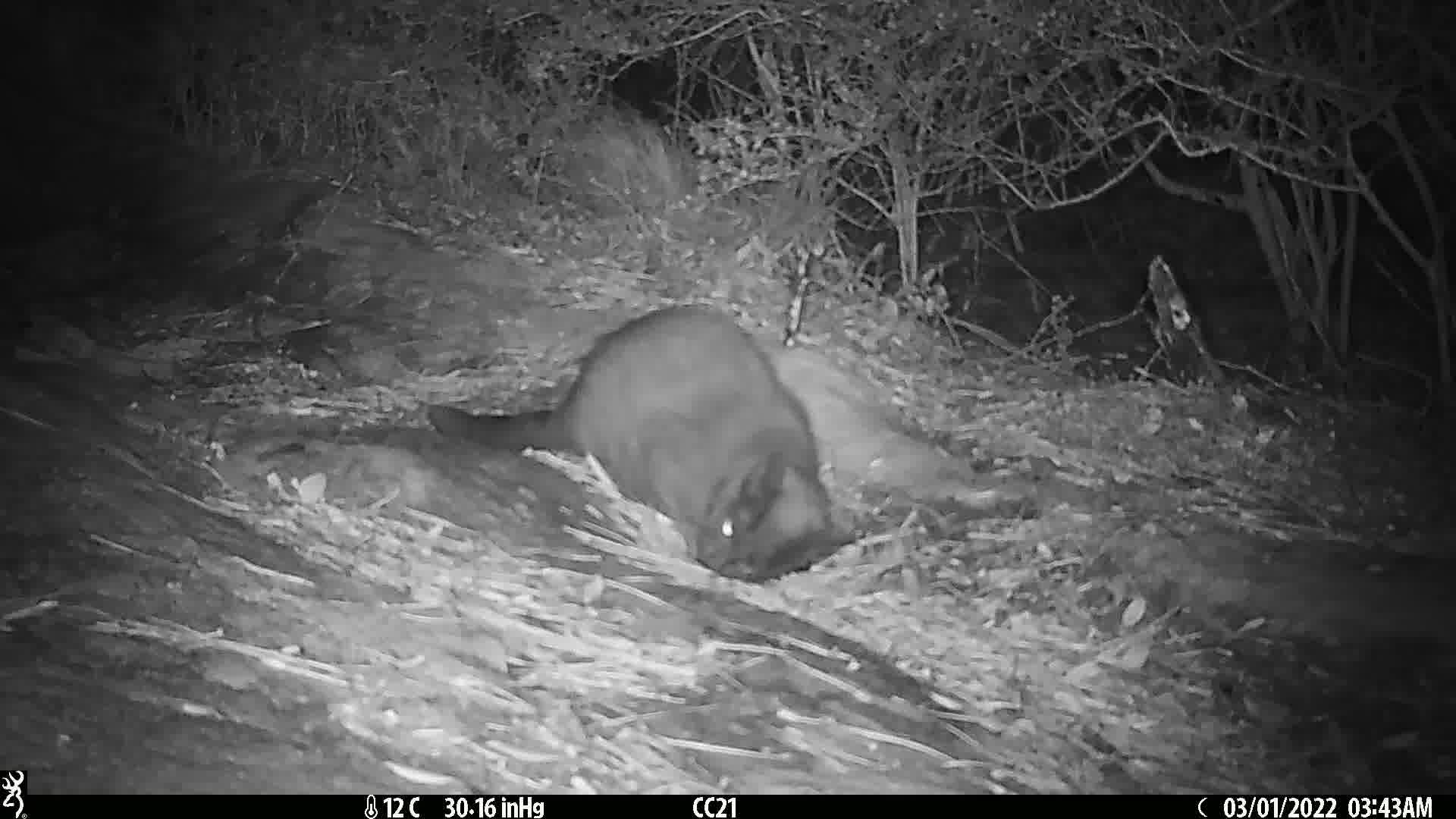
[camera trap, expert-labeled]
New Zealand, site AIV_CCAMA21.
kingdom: Animalia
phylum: Chordata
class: Mammalia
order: Carnivora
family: Felidae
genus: Felis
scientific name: Felis catus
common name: domestic cat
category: cat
Cat (domestic cat) (Felis catus).